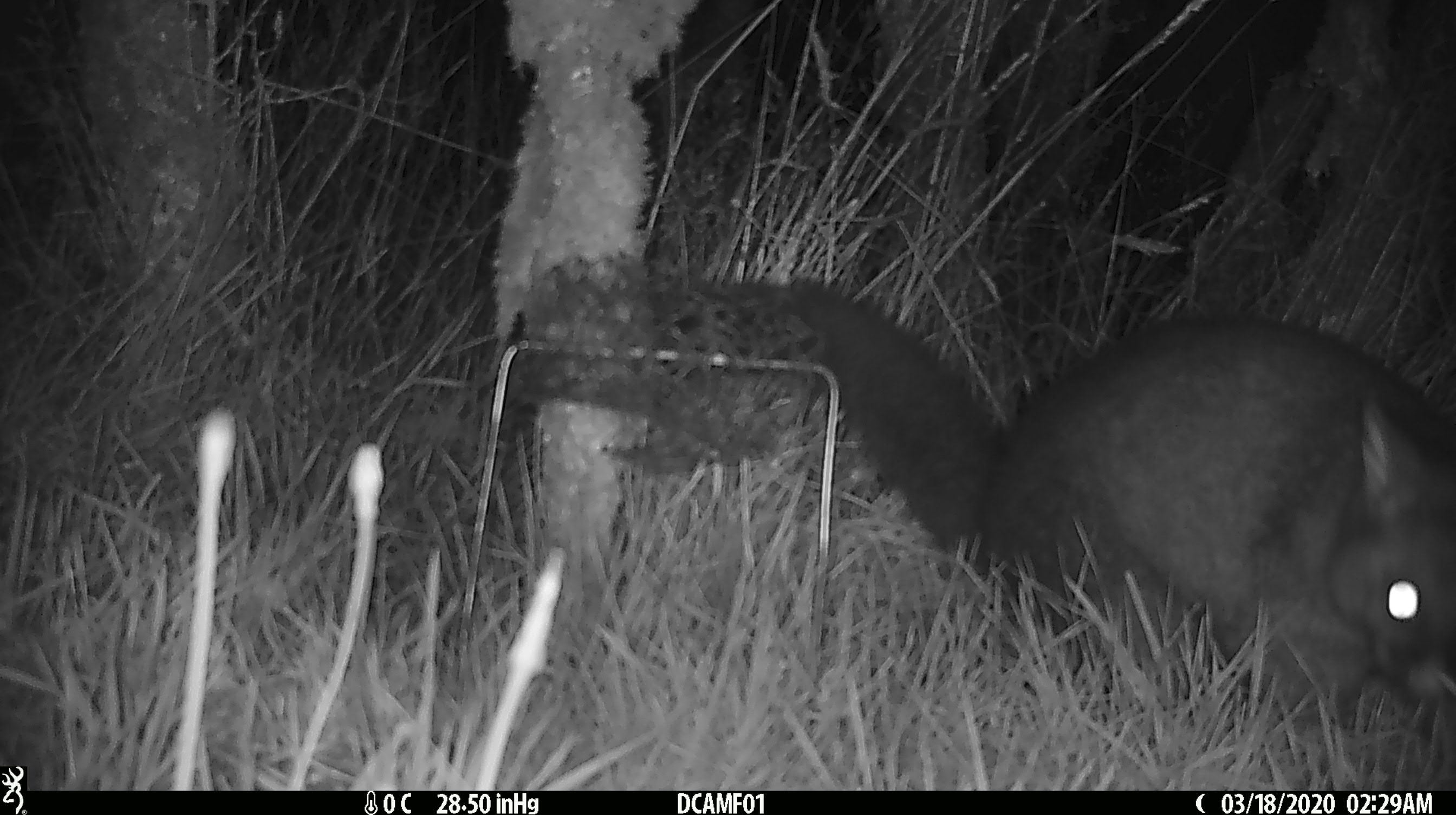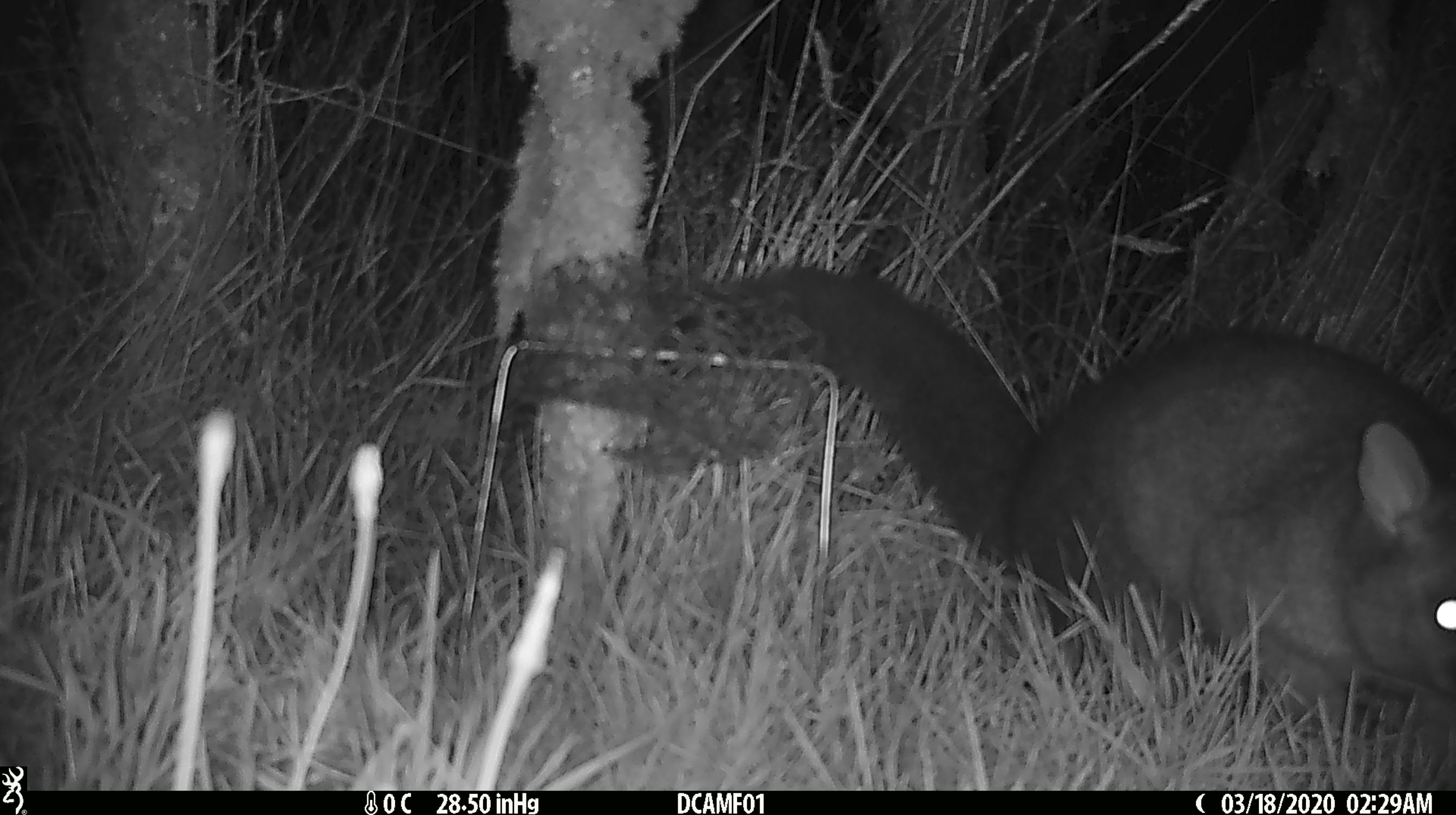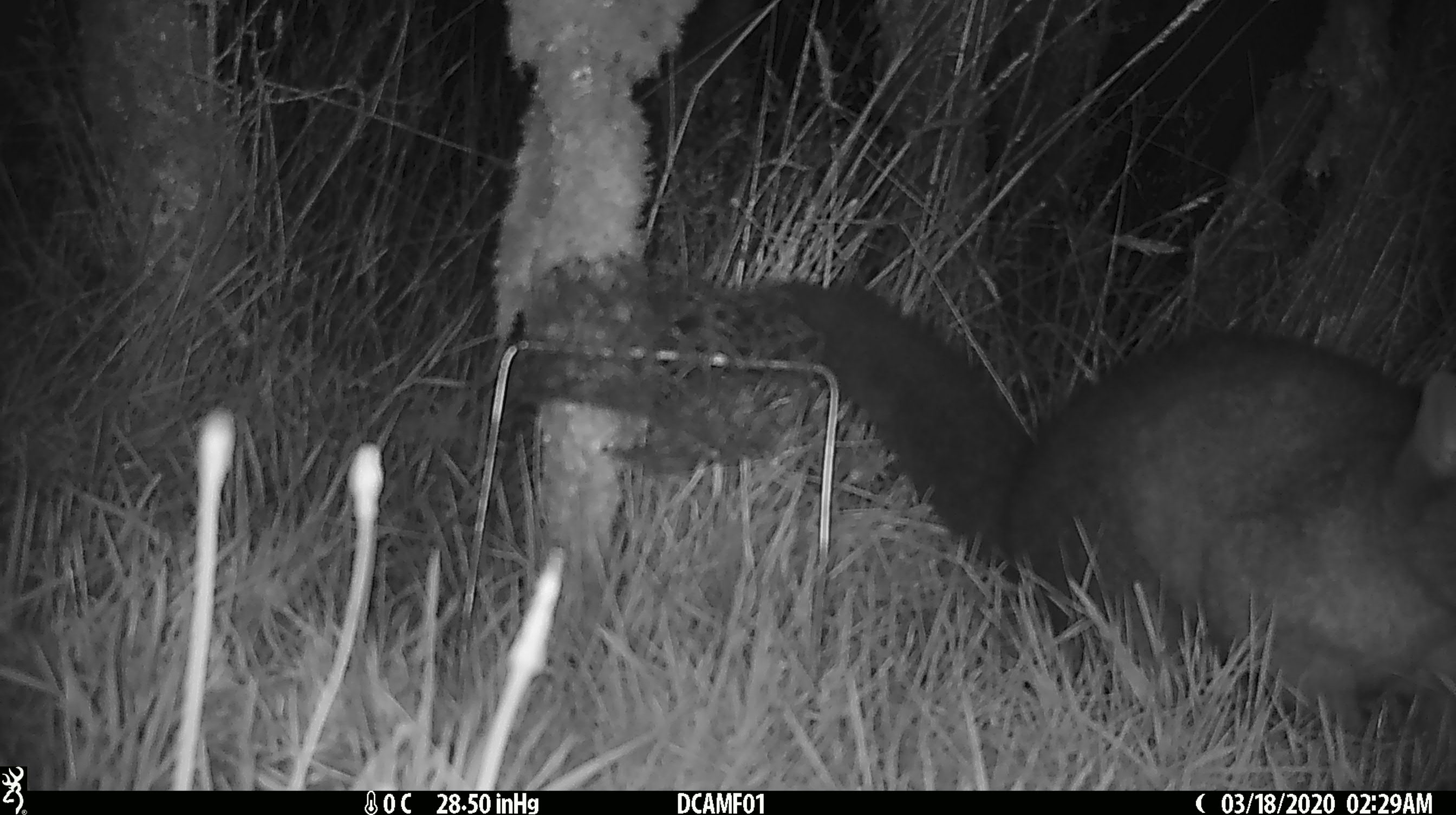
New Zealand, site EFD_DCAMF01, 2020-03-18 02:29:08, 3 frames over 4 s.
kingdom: Animalia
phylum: Chordata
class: Mammalia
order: Diprotodontia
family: Phalangeridae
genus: Trichosurus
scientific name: Trichosurus vulpecula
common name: common brushtail possum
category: possum